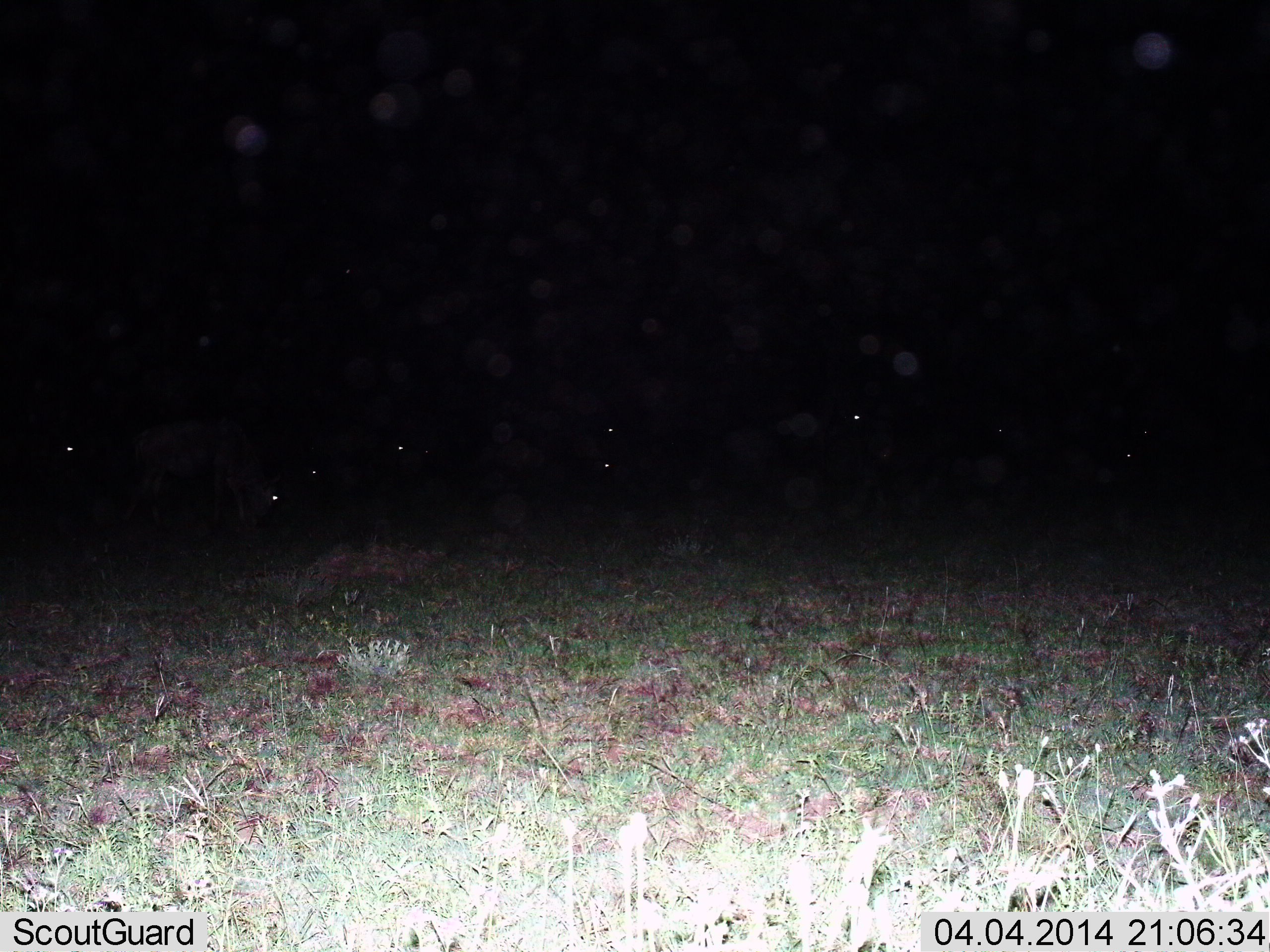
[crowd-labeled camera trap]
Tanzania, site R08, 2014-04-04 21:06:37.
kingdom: Animalia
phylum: Chordata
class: Mammalia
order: Artiodactyla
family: Bovidae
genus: Connochaetes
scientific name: Connochaetes taurinus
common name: blue wildebeest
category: wildebeest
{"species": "wildebeest (blue wildebeest) (Connochaetes taurinus)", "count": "7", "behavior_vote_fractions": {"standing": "33%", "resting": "22%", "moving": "0%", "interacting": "0%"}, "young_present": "0%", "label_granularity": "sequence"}